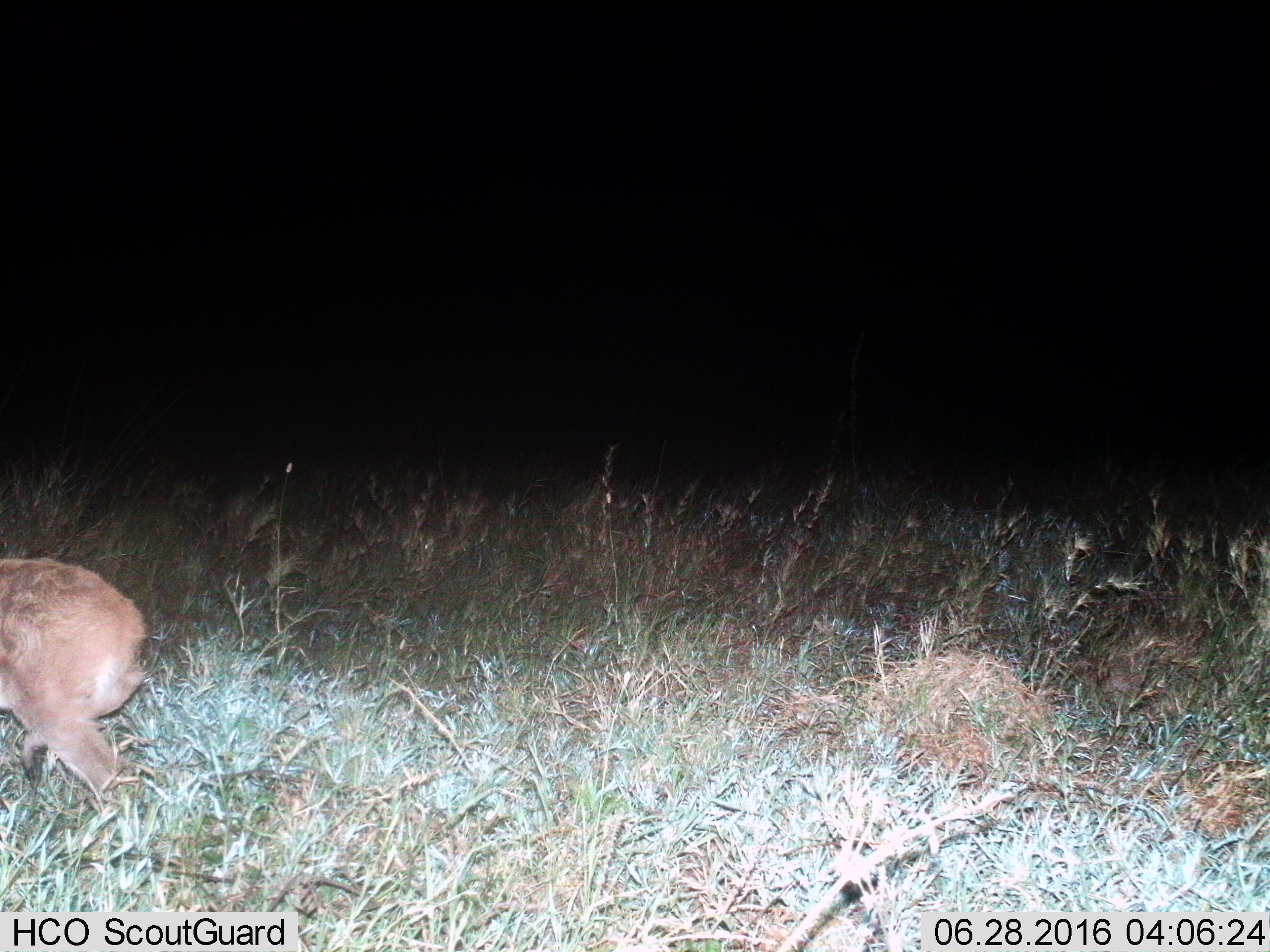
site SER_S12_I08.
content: unidentified animal